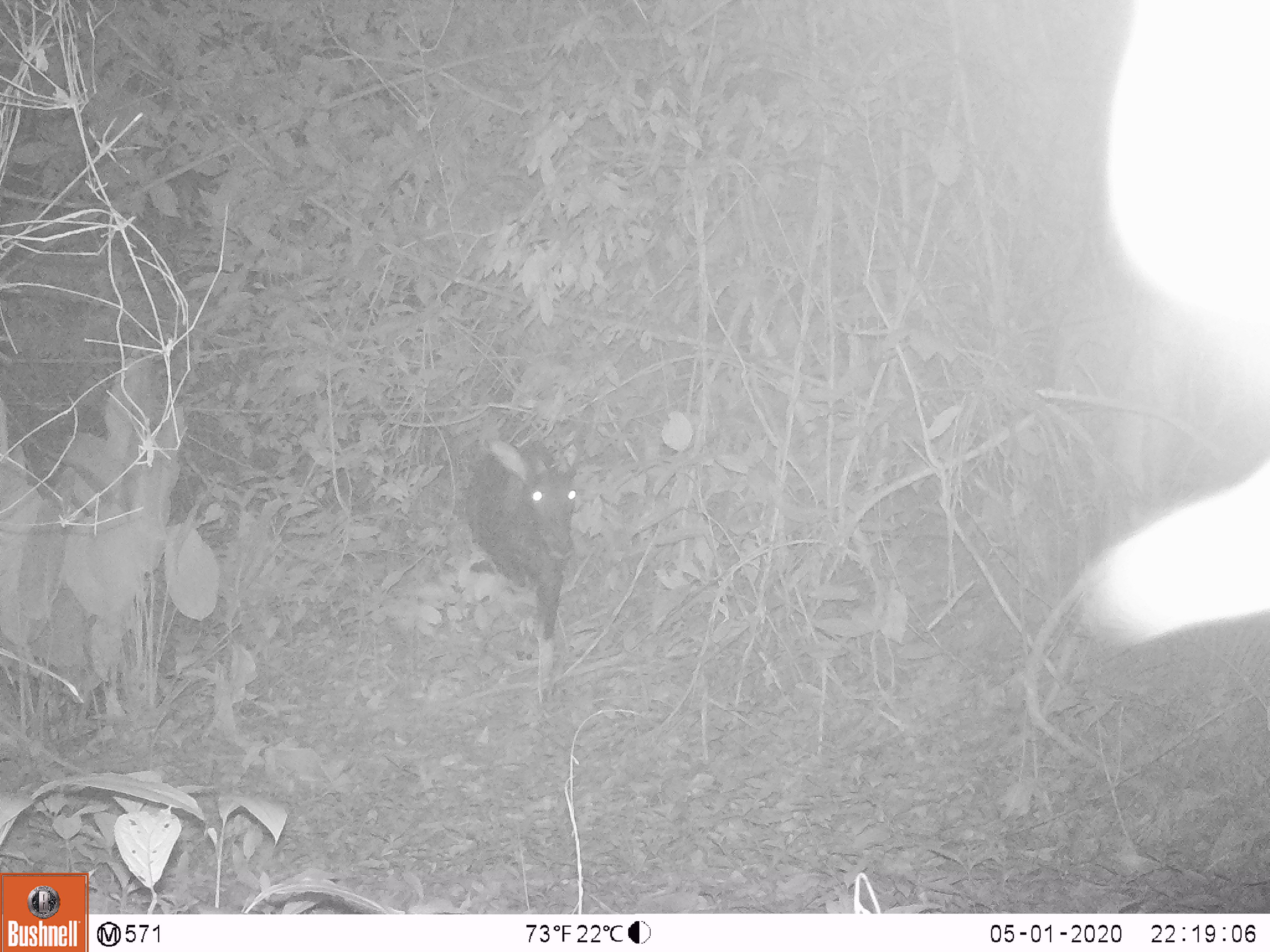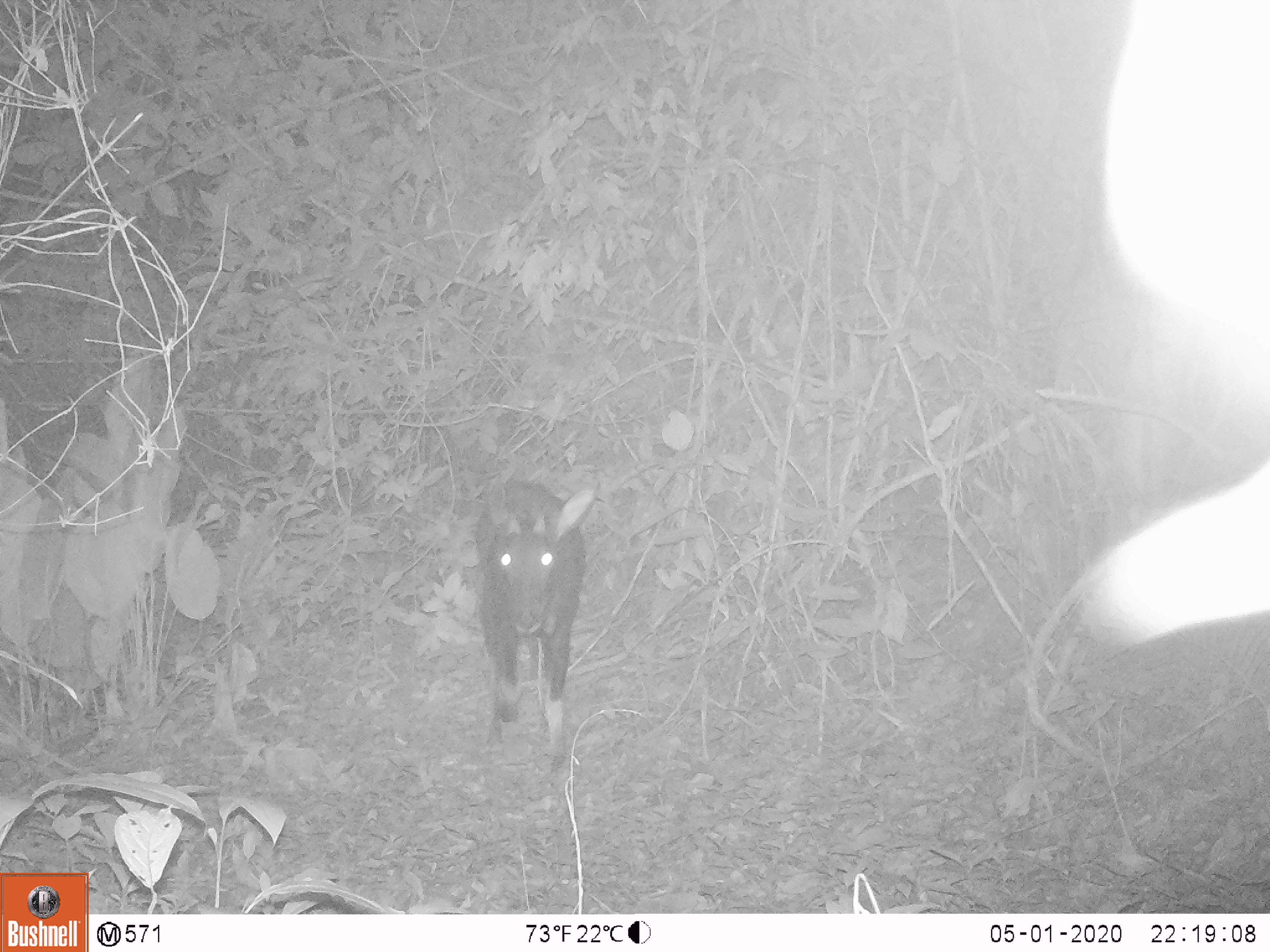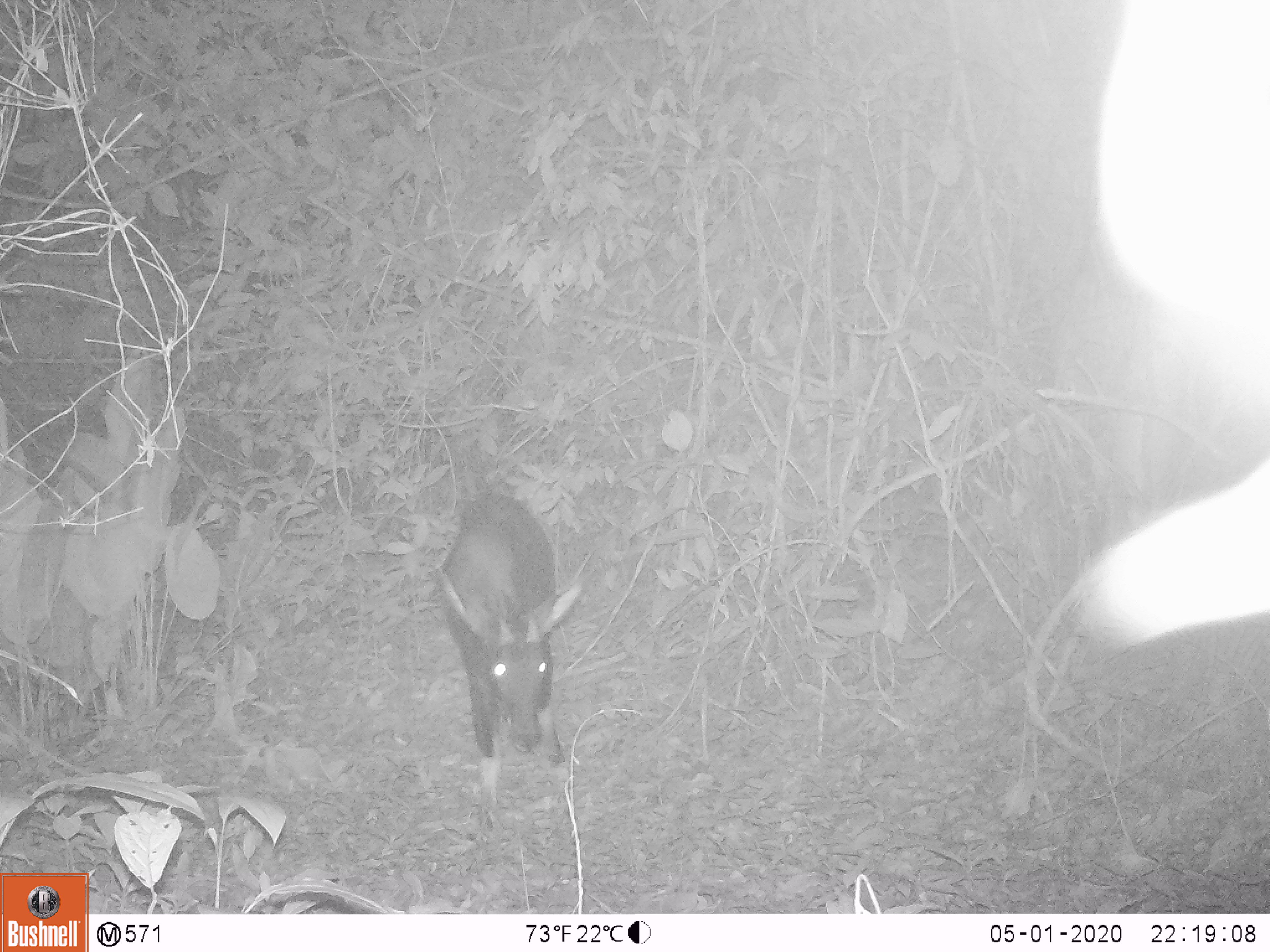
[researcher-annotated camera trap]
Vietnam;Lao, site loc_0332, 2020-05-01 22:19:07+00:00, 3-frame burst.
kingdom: Animalia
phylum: Chordata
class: Mammalia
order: Artiodactyla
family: Bovidae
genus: Capricornis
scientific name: Capricornis sumatraensis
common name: chinese serow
Chinese serow (Capricornis sumatraensis). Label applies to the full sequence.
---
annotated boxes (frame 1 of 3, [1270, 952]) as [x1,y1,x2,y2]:
chinese serow: [463,438,582,703]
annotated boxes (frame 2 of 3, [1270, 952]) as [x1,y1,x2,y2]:
chinese serow: [473,478,596,775]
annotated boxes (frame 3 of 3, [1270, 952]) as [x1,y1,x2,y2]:
chinese serow: [433,488,584,829]